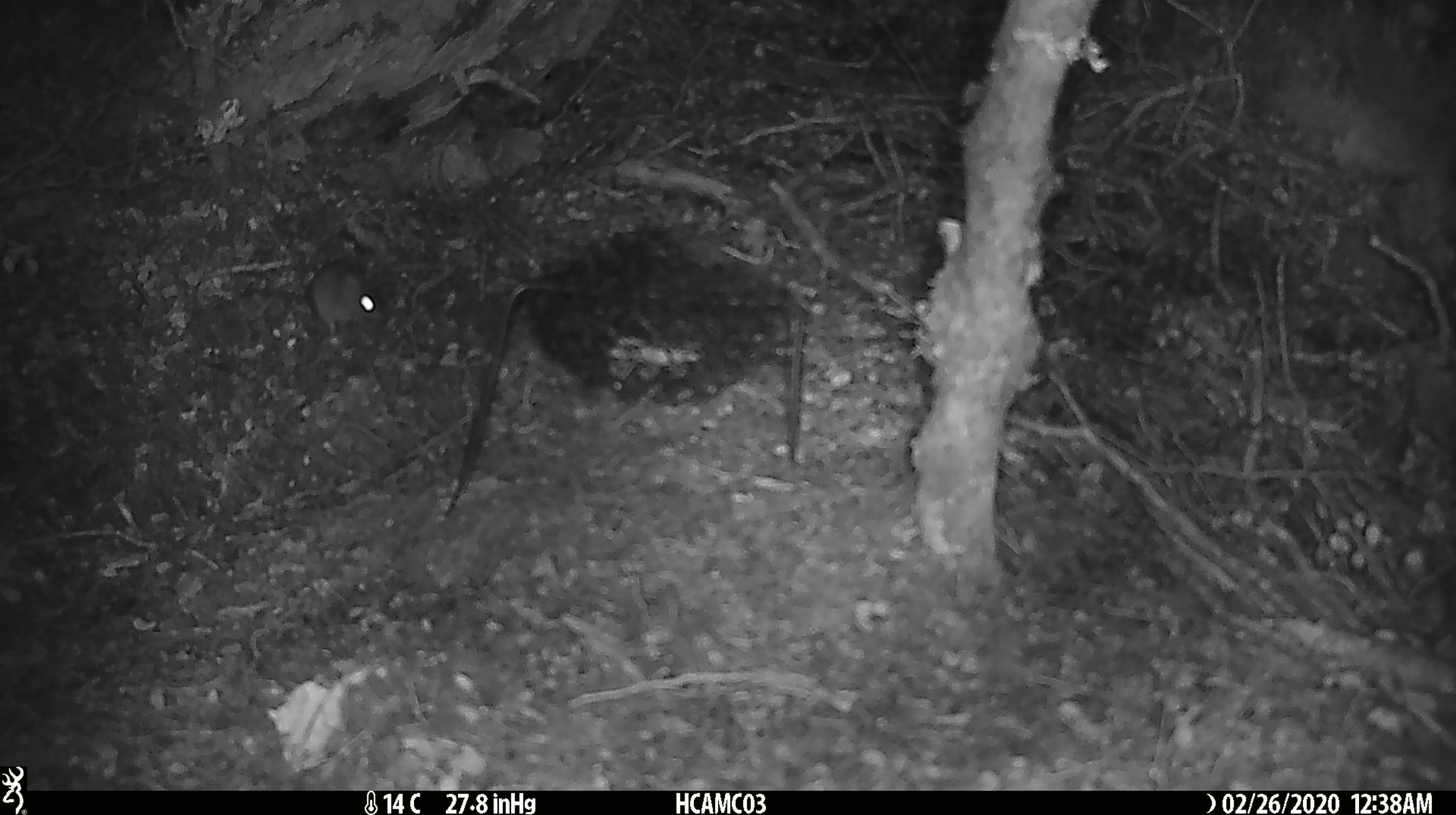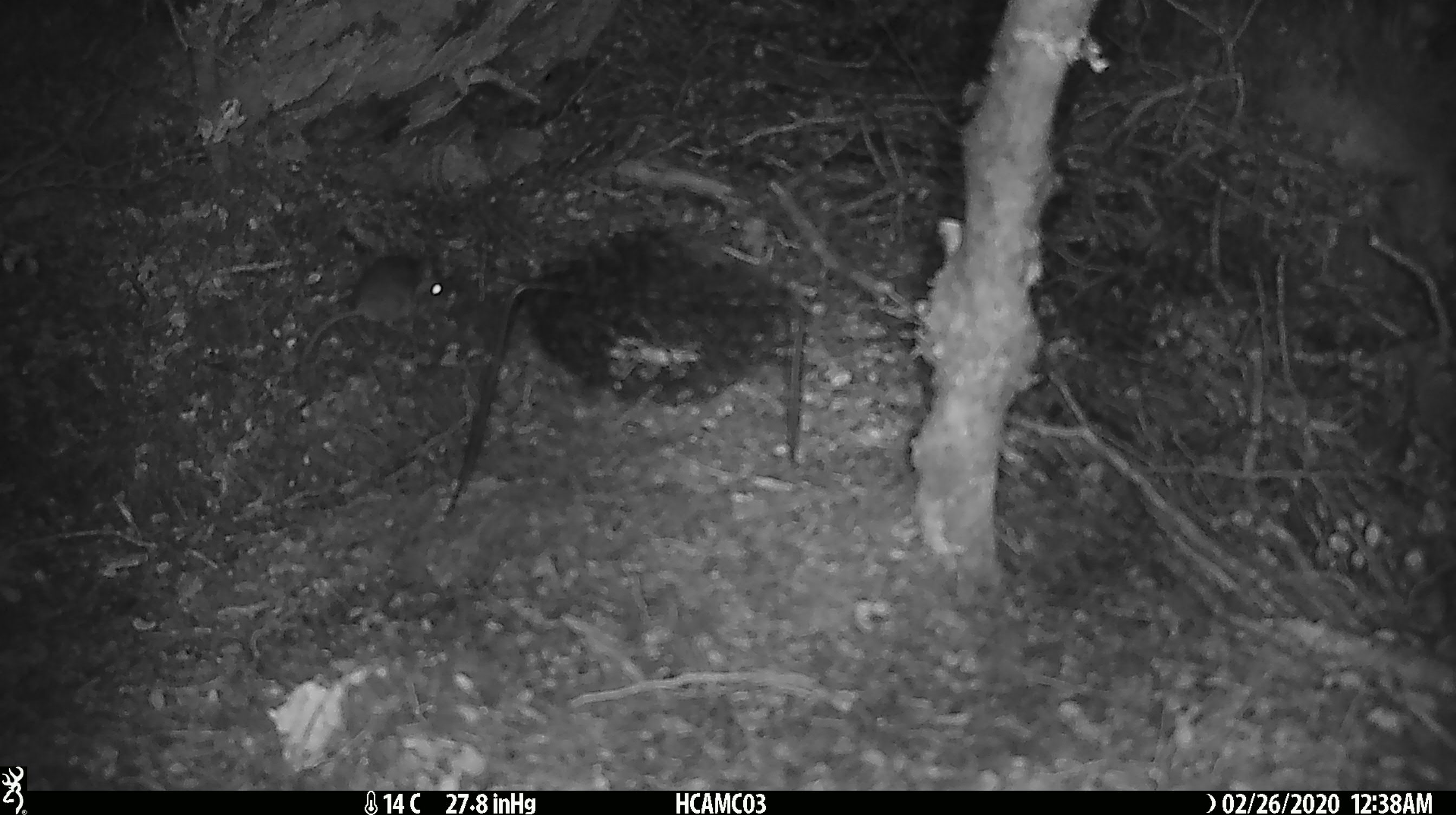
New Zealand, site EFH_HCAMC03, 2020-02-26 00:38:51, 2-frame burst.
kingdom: Animalia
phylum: Chordata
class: Mammalia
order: Rodentia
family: Muridae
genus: Mus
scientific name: Mus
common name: mouse